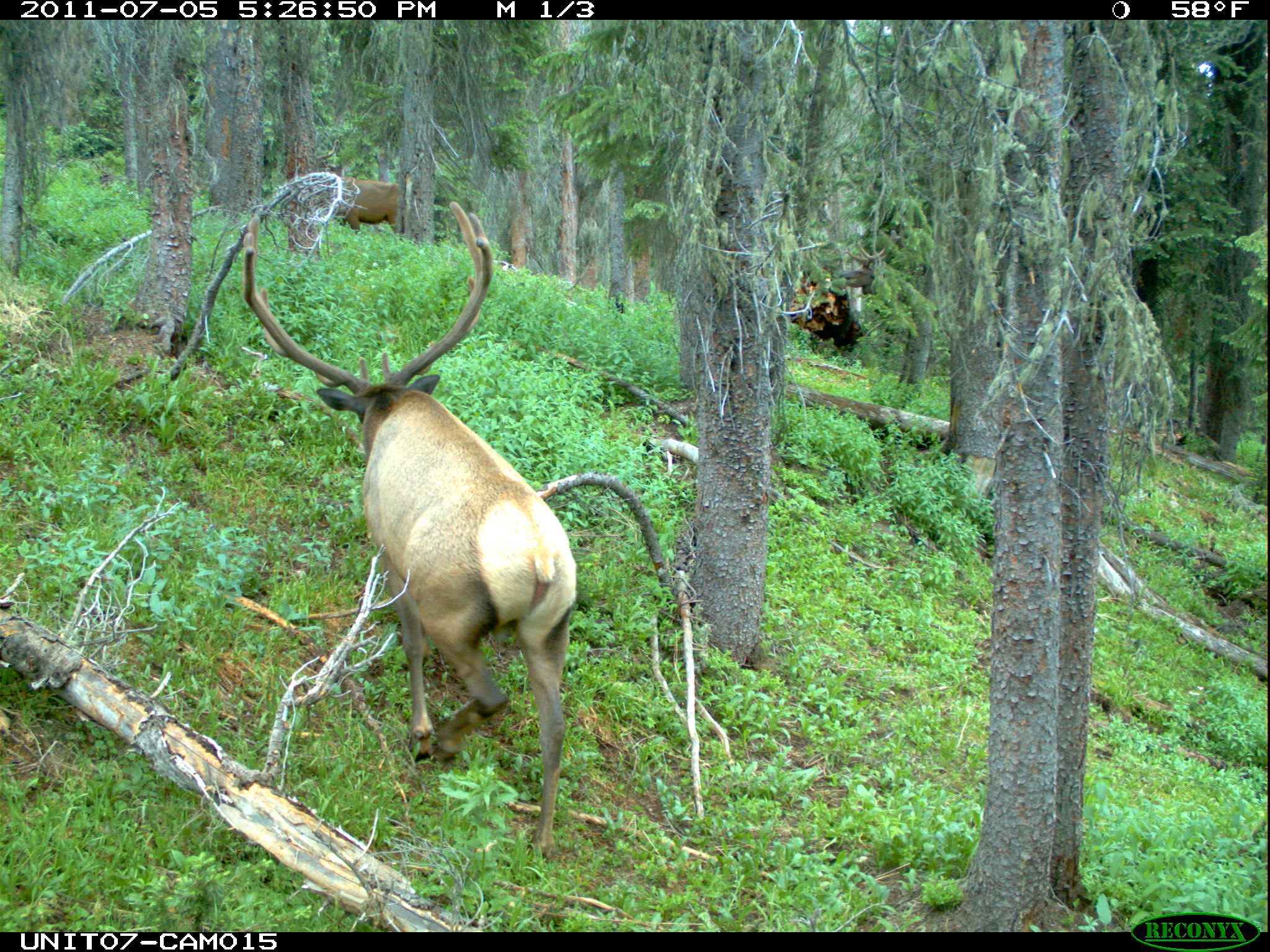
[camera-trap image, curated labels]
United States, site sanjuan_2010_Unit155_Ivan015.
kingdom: Animalia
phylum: Chordata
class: Mammalia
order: Artiodactyla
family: Cervidae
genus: Cervus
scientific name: Cervus elaphus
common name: red deer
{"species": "Cervus elaphus (red deer)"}